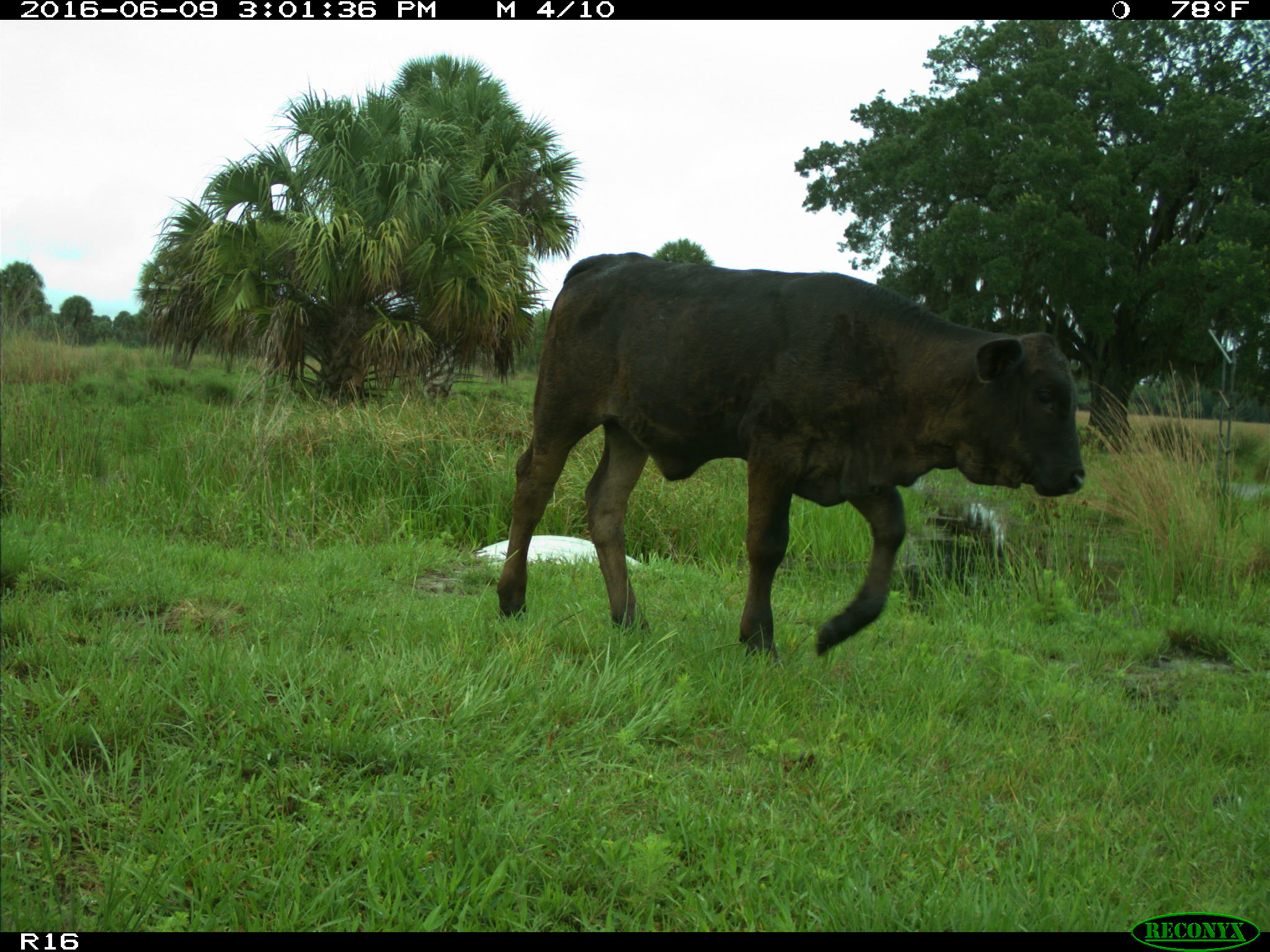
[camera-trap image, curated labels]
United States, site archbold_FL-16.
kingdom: Animalia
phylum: Chordata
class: Mammalia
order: Artiodactyla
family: Bovidae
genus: Bos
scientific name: Bos taurus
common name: domestic cow